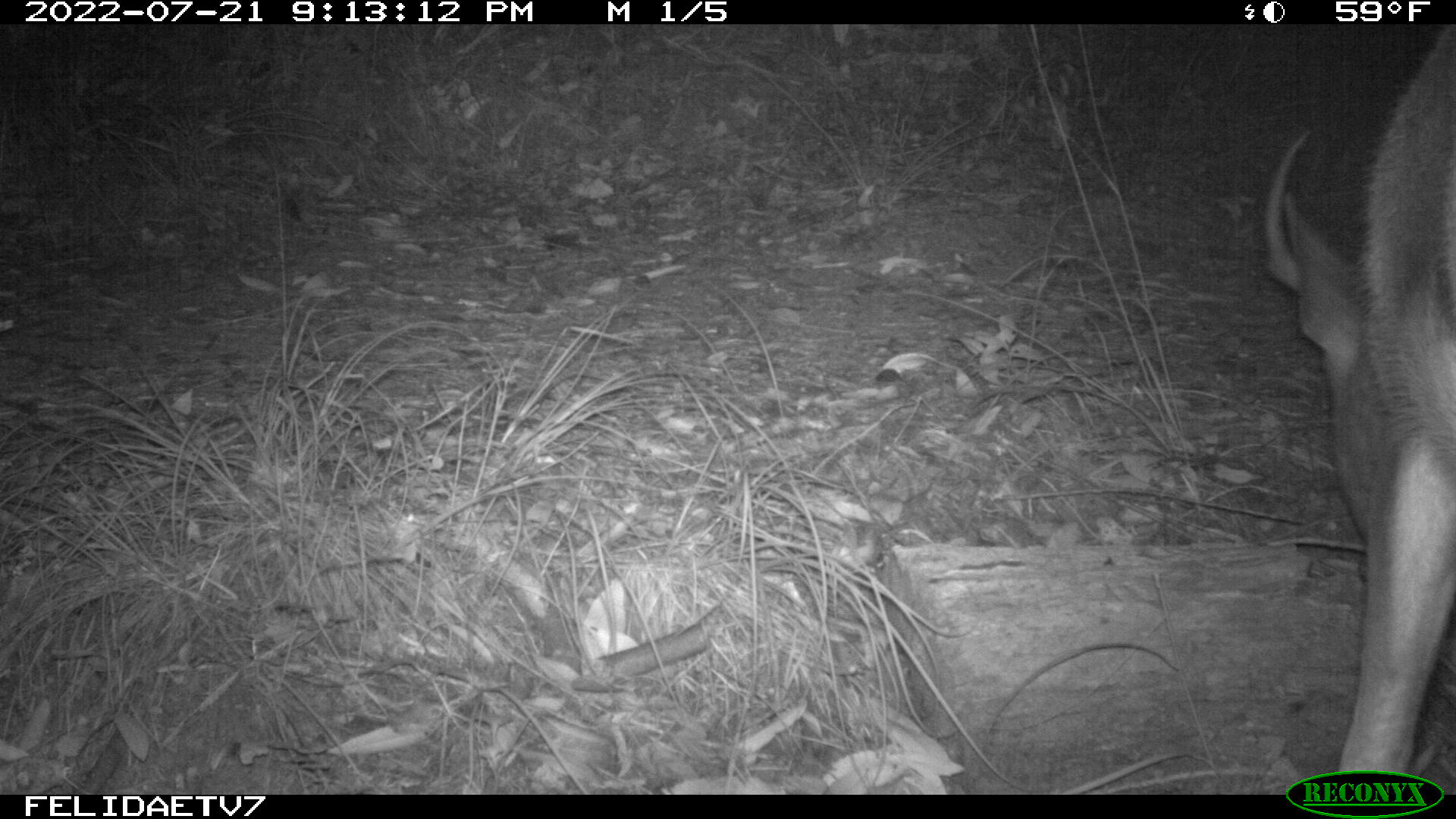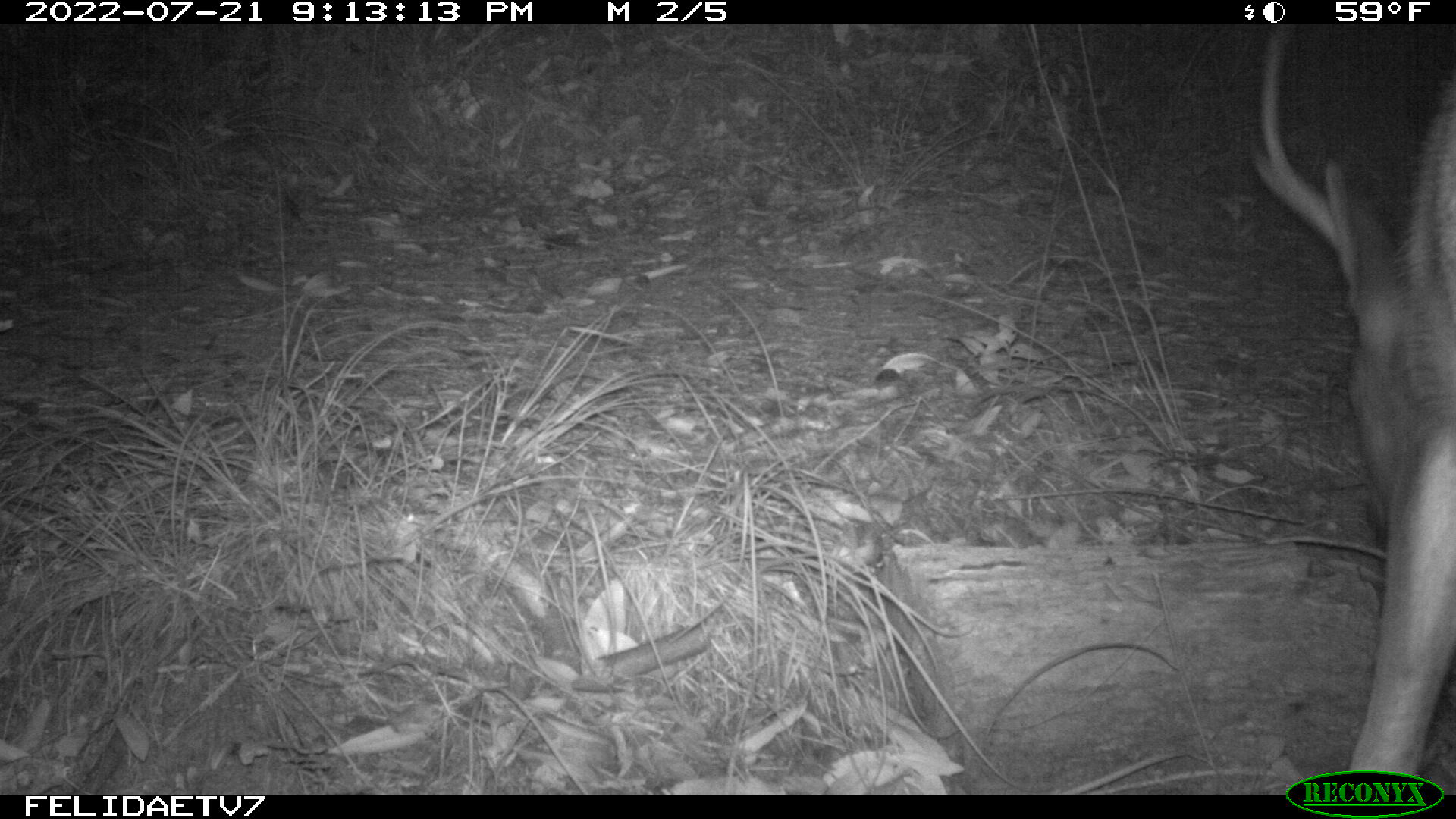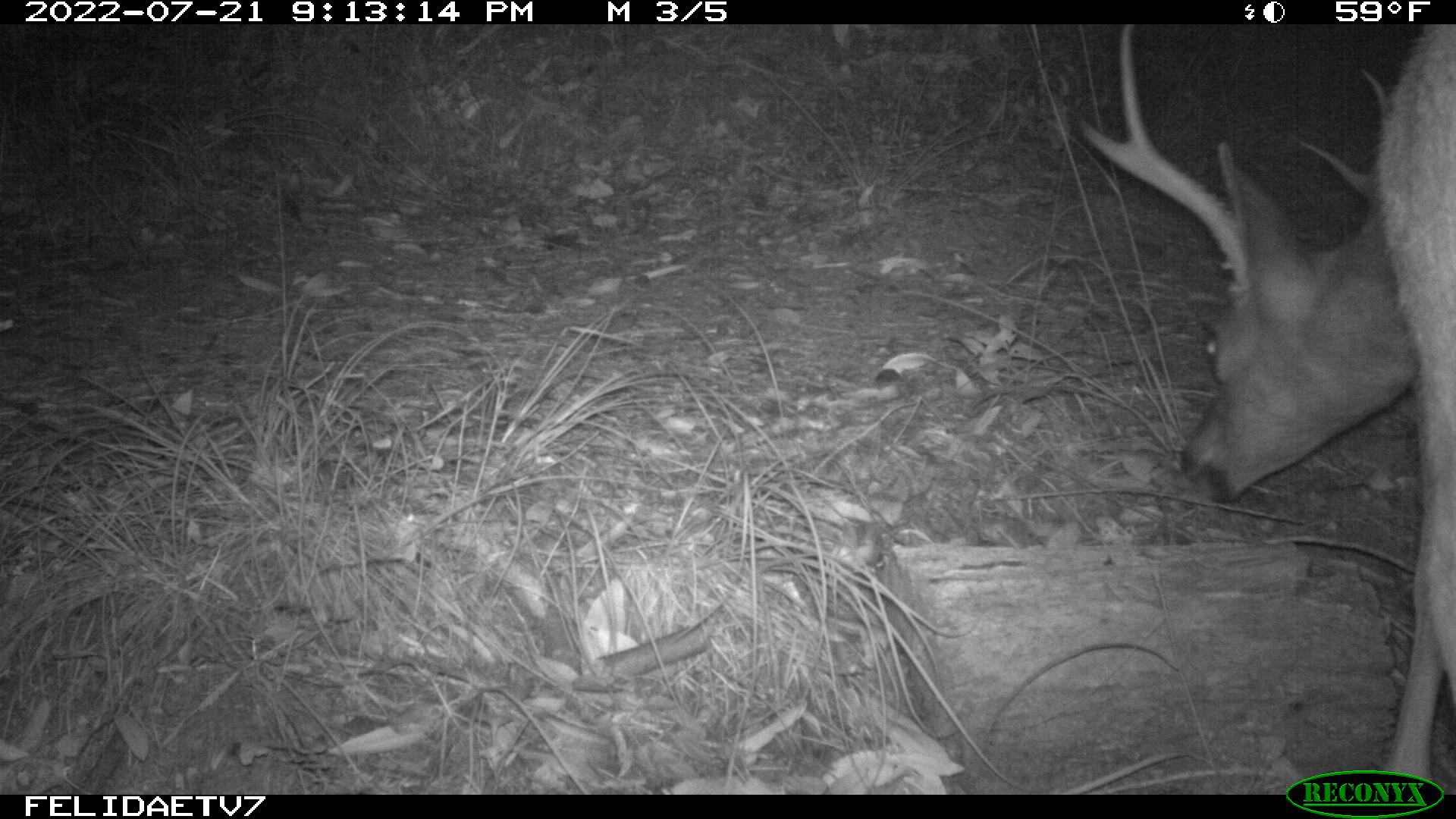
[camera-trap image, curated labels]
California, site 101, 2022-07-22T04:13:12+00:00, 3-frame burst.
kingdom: Animalia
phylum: Chordata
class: Mammalia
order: Artiodactyla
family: Cervidae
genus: Odocoileus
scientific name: Odocoileus hemionus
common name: mule deer